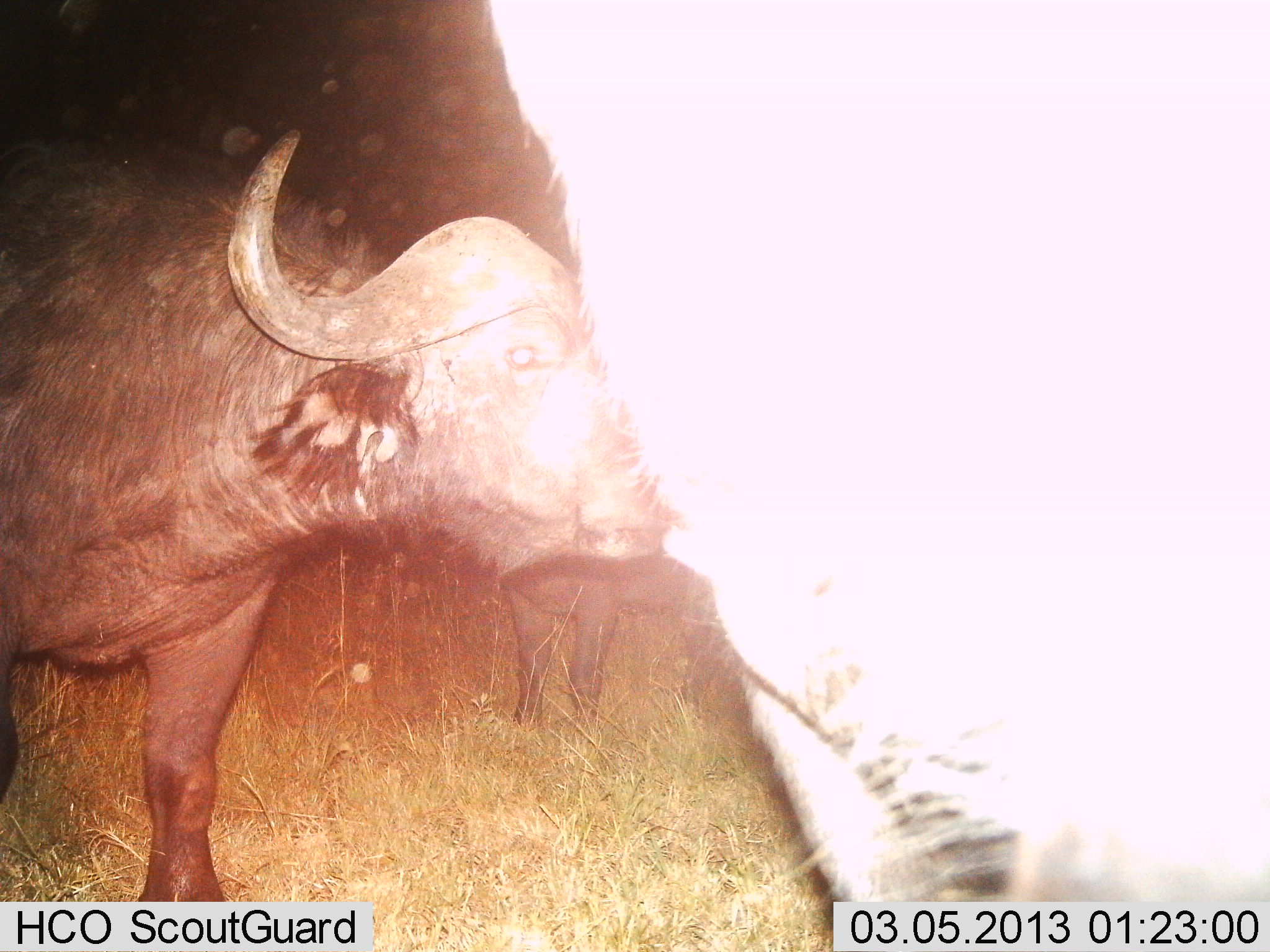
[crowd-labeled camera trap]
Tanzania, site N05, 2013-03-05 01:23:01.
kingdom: Animalia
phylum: Chordata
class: Mammalia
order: Artiodactyla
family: Bovidae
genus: Syncerus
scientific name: Syncerus caffer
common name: cape buffalo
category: buffalo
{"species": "buffalo (cape buffalo) (Syncerus caffer)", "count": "3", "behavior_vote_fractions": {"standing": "84%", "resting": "0%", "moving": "13%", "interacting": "6%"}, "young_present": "6%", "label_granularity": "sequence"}